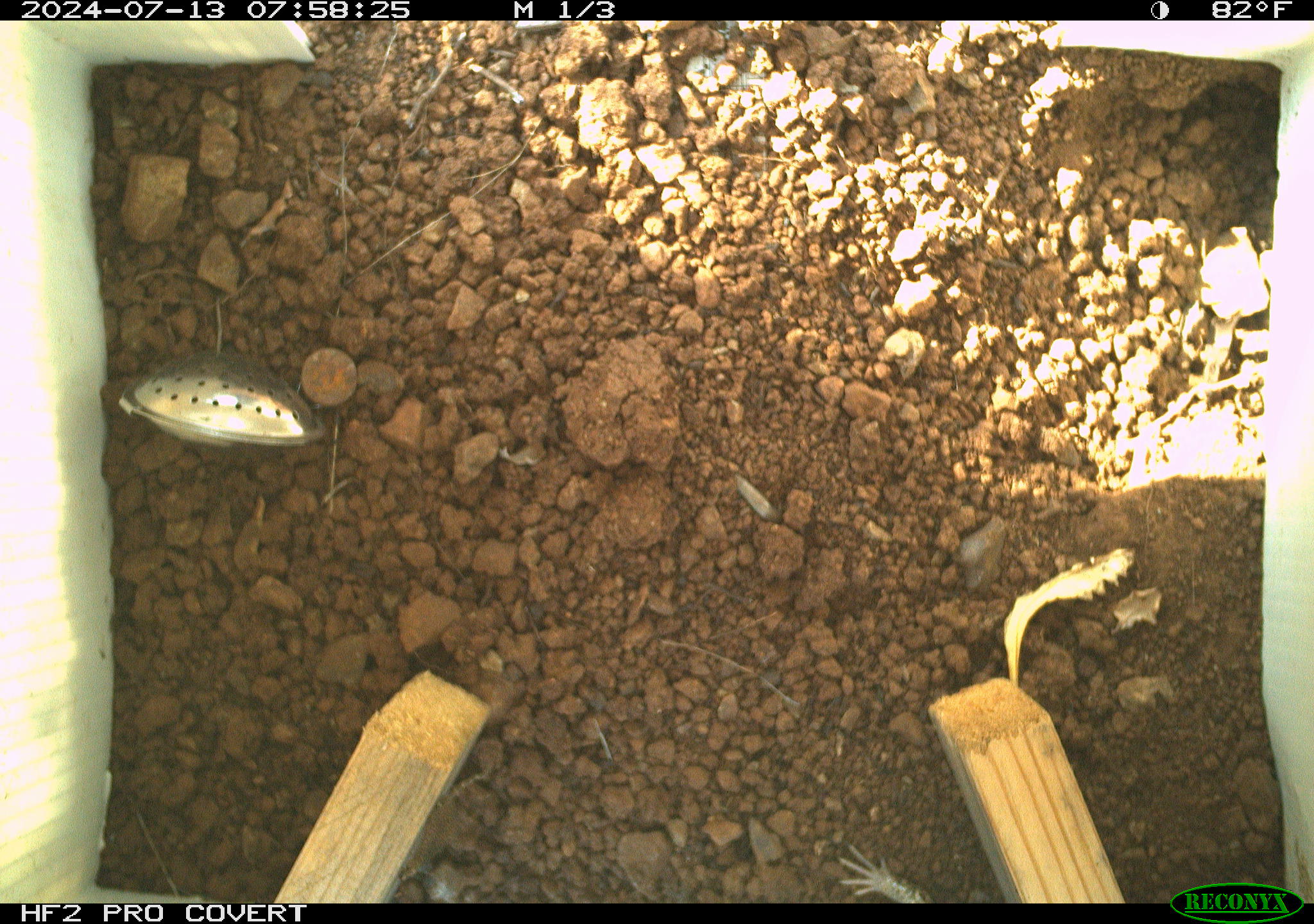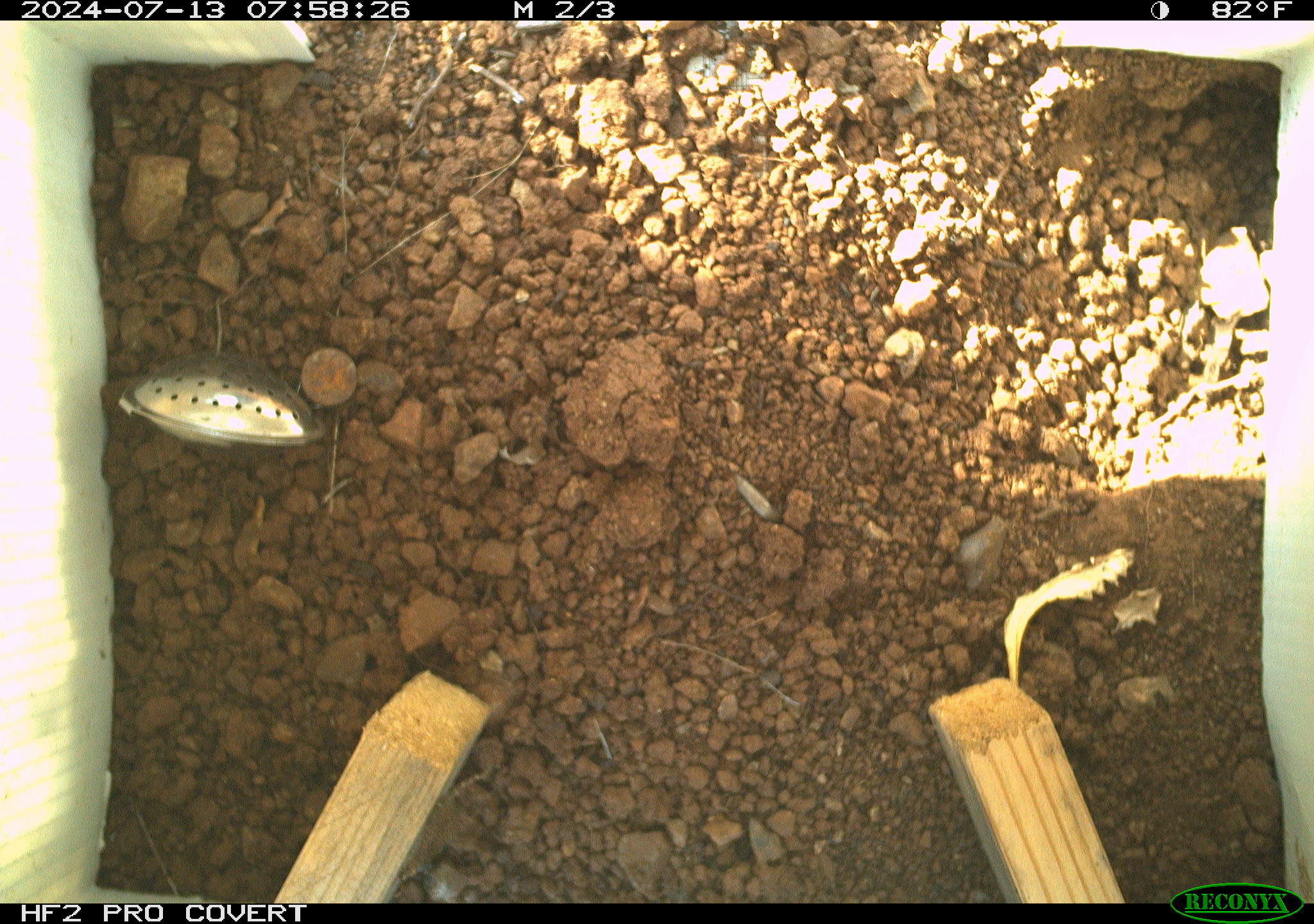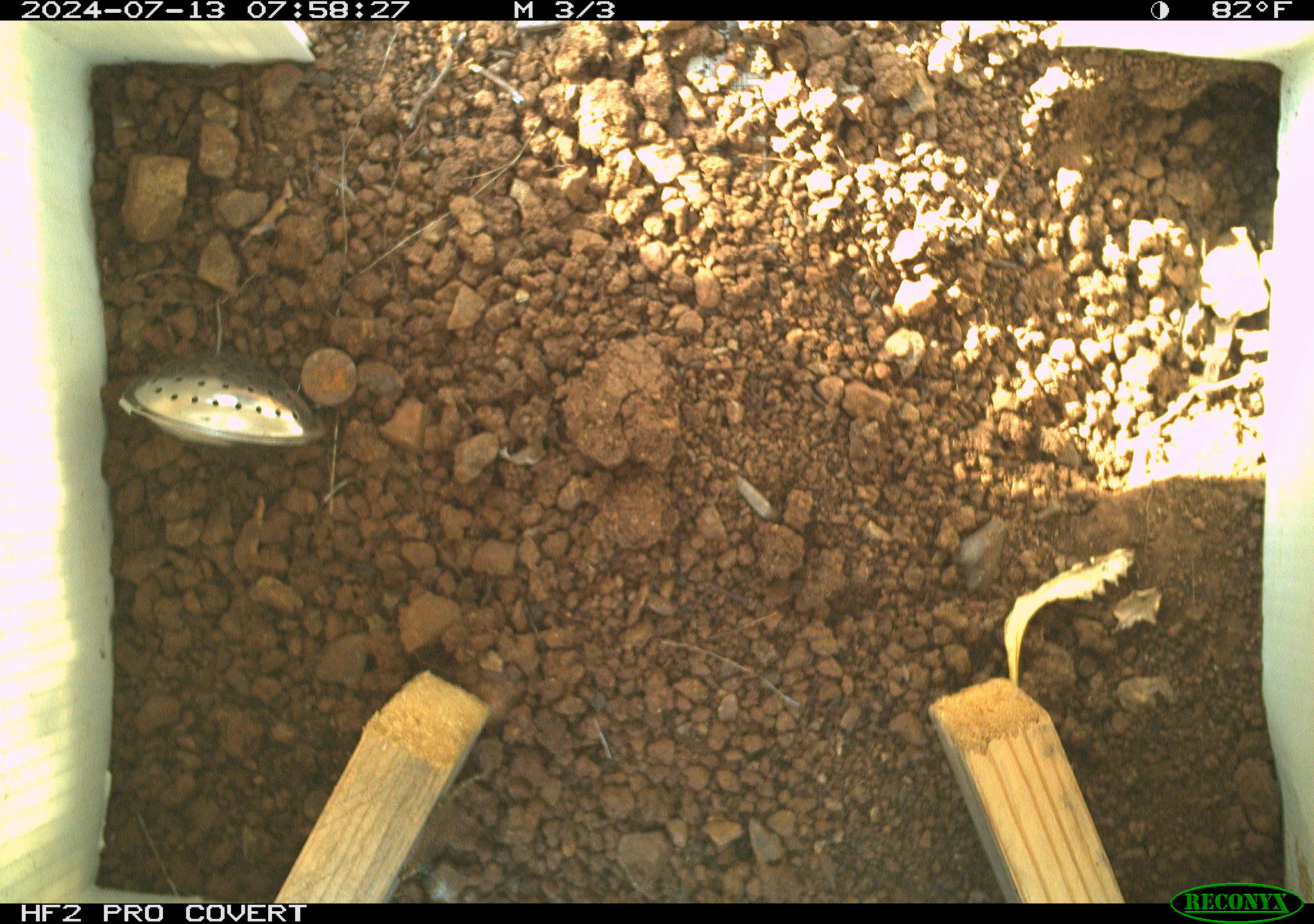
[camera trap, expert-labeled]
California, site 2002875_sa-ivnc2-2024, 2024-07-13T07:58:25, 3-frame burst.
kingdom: Animalia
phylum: Chordata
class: Reptilia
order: Squamata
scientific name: Squamata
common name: lizards and snakes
Lizards and snakes (Squamata).